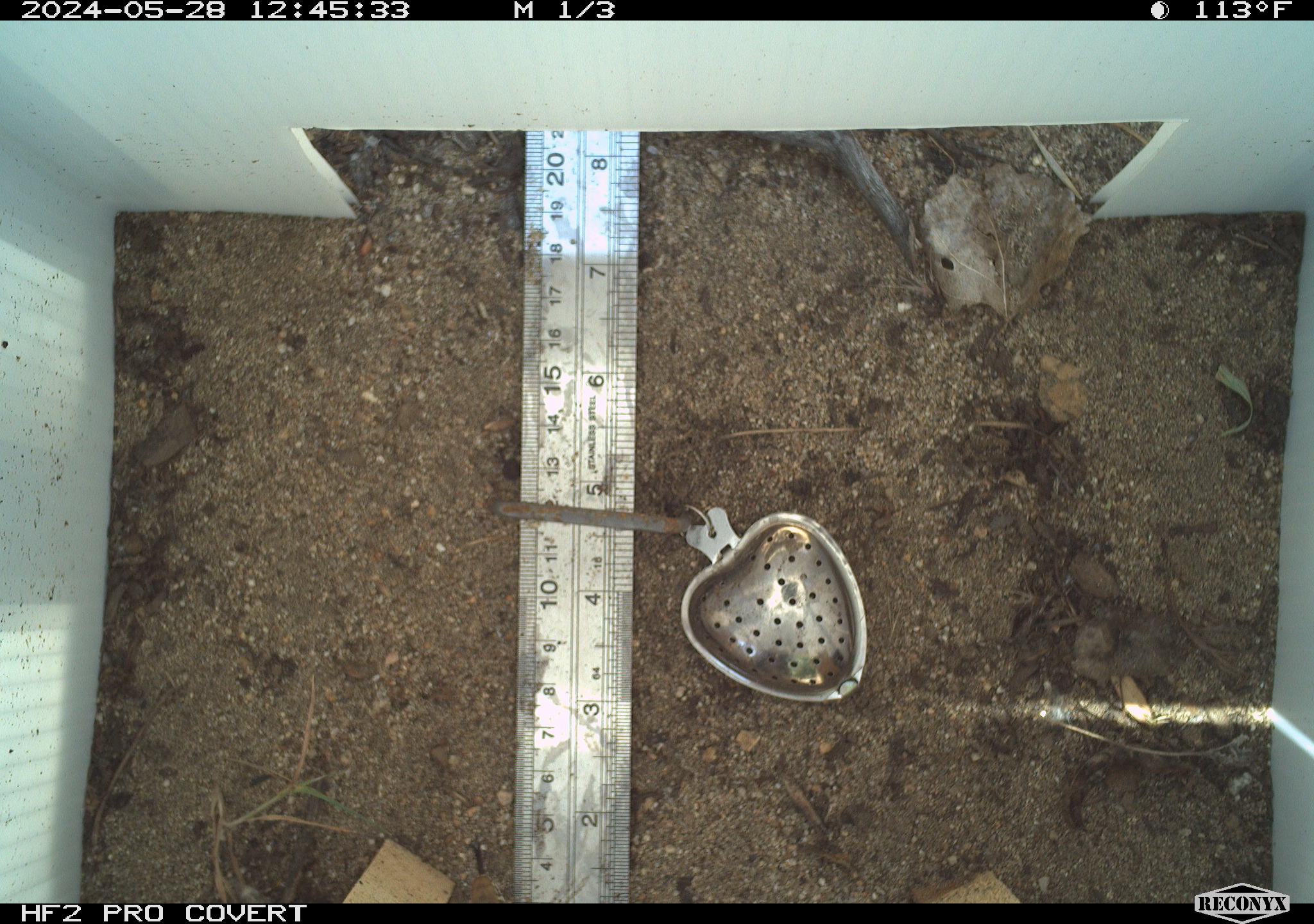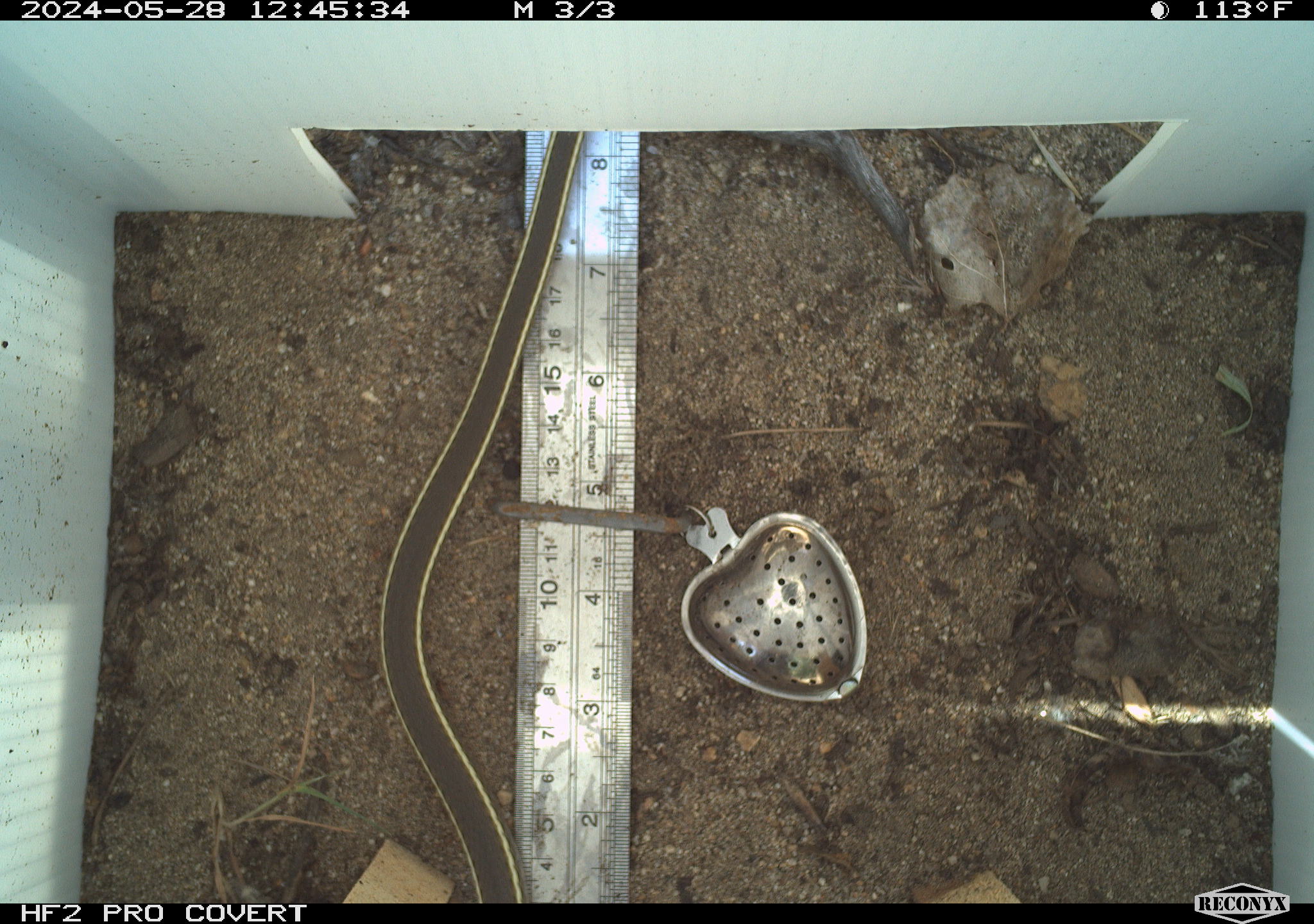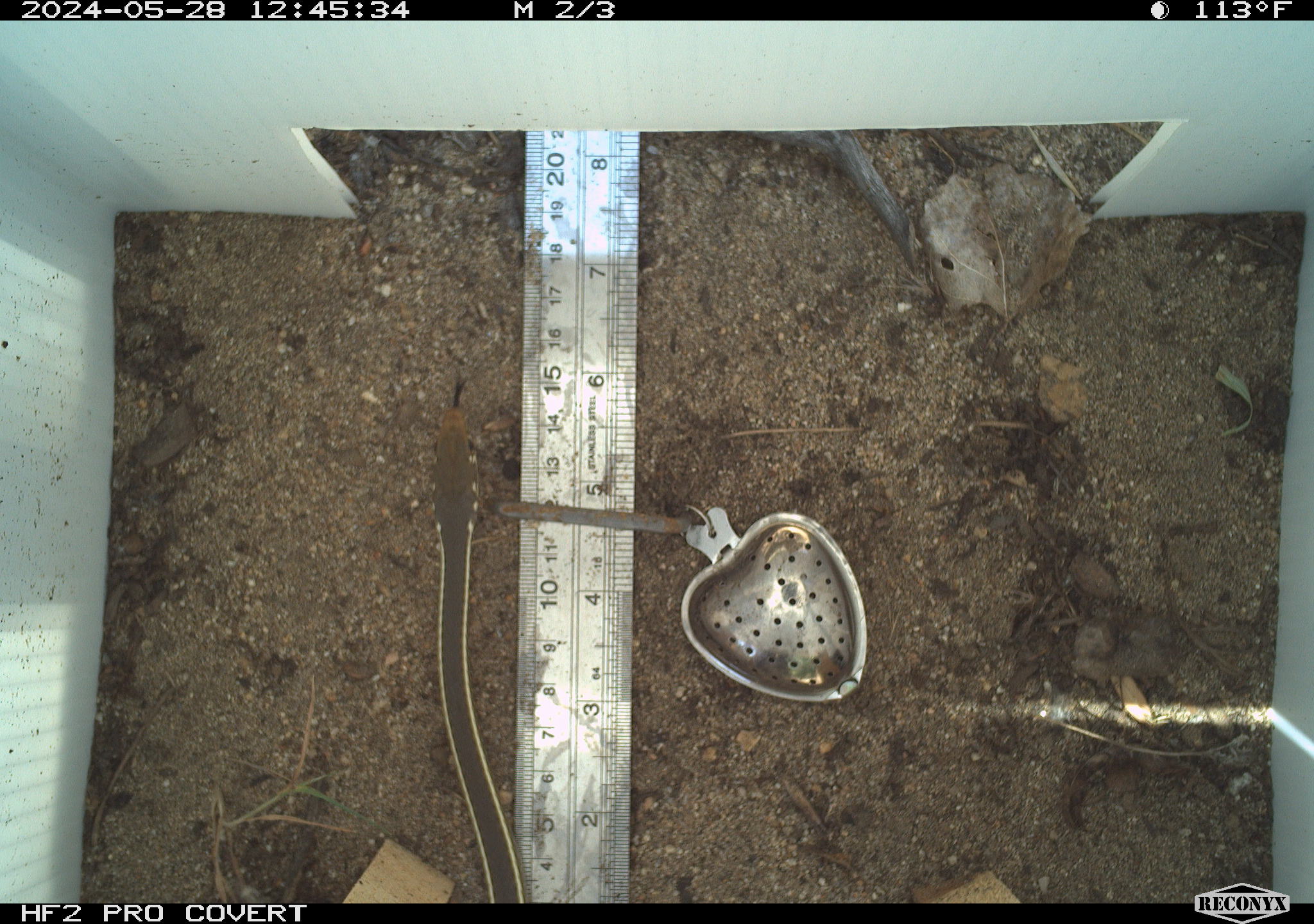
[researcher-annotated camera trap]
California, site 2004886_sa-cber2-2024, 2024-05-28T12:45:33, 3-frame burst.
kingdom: Animalia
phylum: Chordata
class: Reptilia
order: Squamata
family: Colubridae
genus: Masticophis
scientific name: Masticophis flagellum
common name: coachwhip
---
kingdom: Animalia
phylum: Chordata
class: Reptilia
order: Squamata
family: Colubridae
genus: Masticophis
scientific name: Masticophis lateralis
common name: striped racer